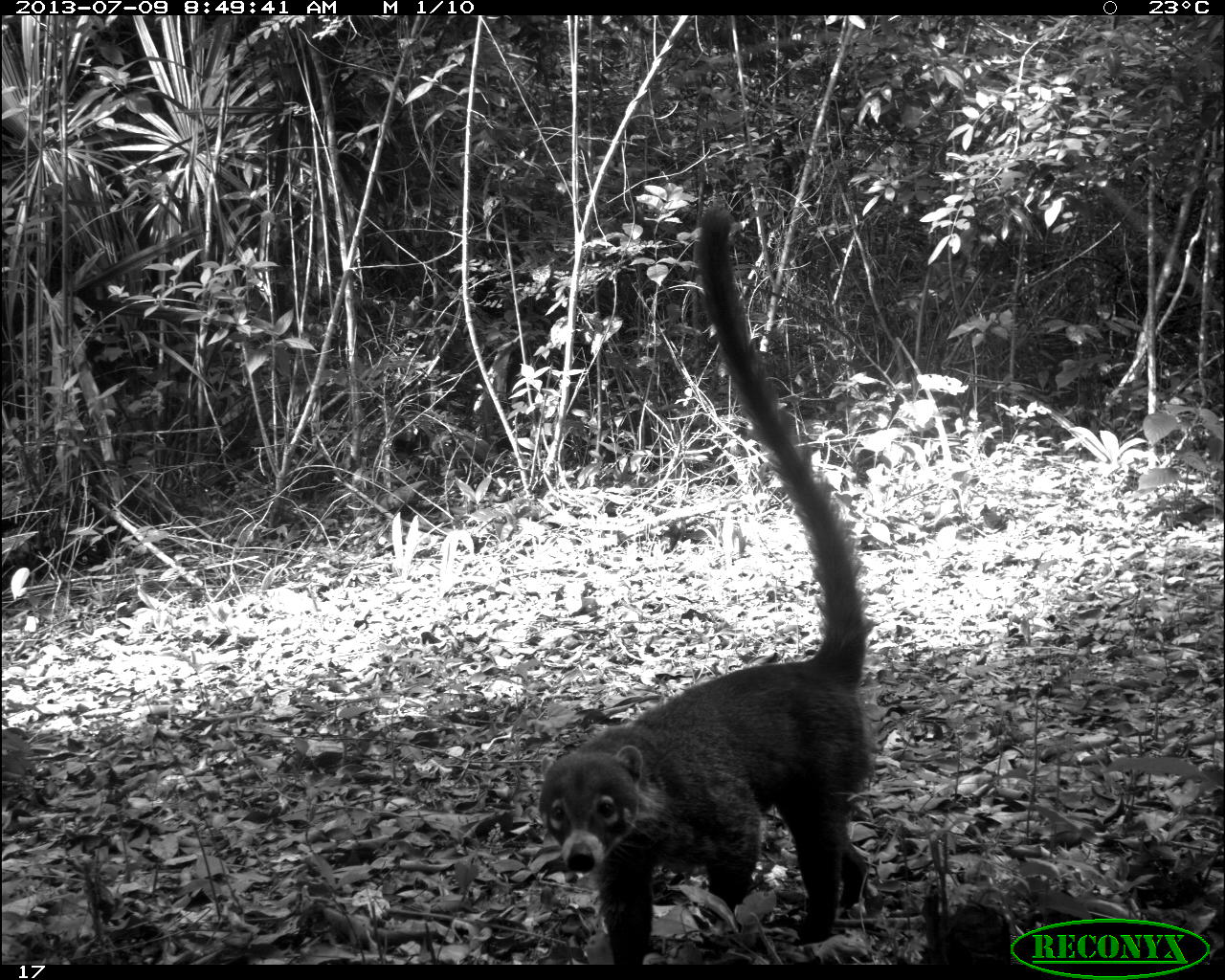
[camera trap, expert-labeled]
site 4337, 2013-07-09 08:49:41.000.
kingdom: Animalia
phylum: Chordata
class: Mammalia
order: Carnivora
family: Procyonidae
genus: Nasua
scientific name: Nasua narica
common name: white-nosed coati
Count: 1.